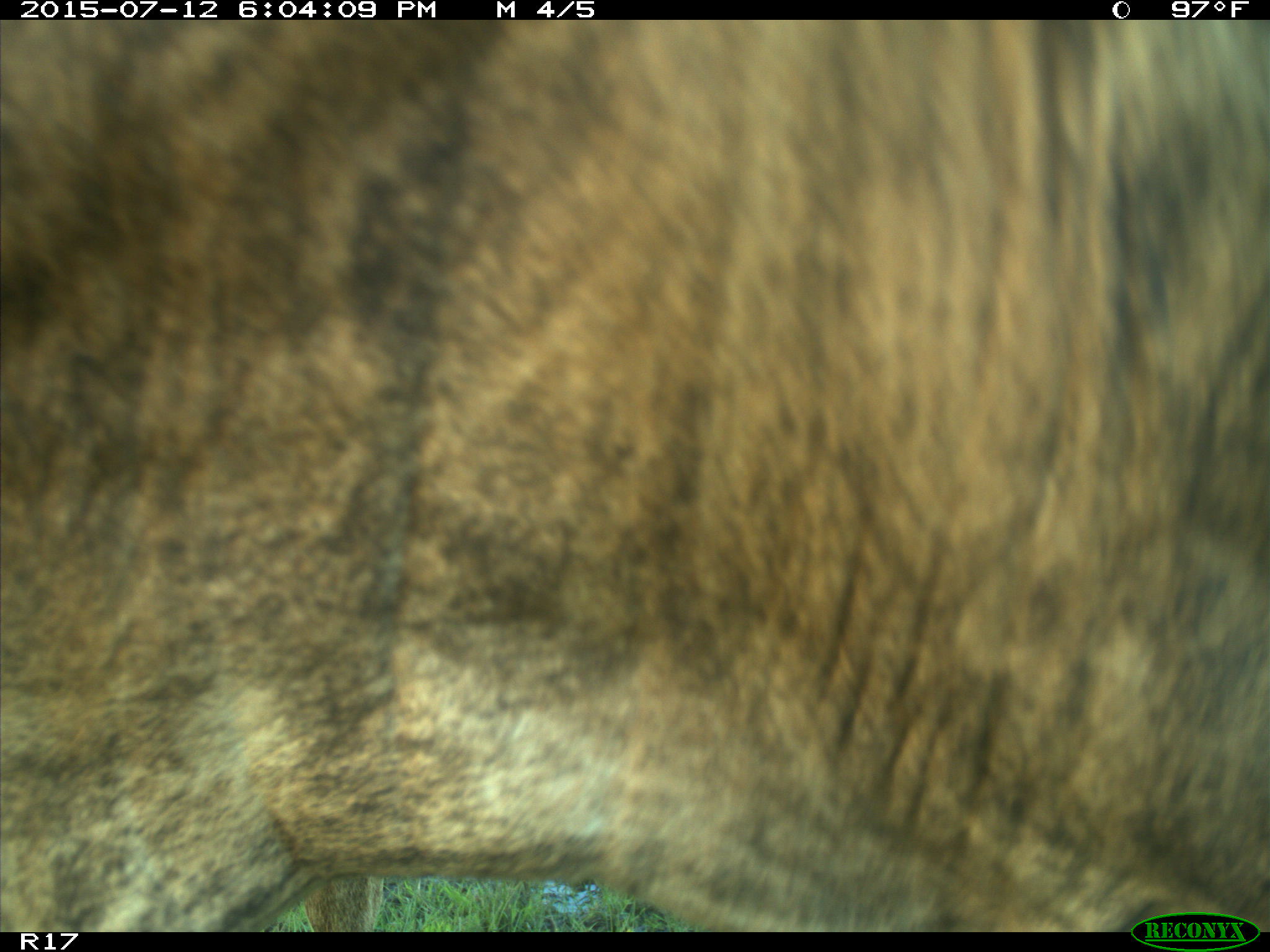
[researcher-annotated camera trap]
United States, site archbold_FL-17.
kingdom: Animalia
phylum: Chordata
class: Mammalia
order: Artiodactyla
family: Bovidae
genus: Bos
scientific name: Bos taurus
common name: domestic cow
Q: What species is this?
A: Bos taurus (domestic cow).